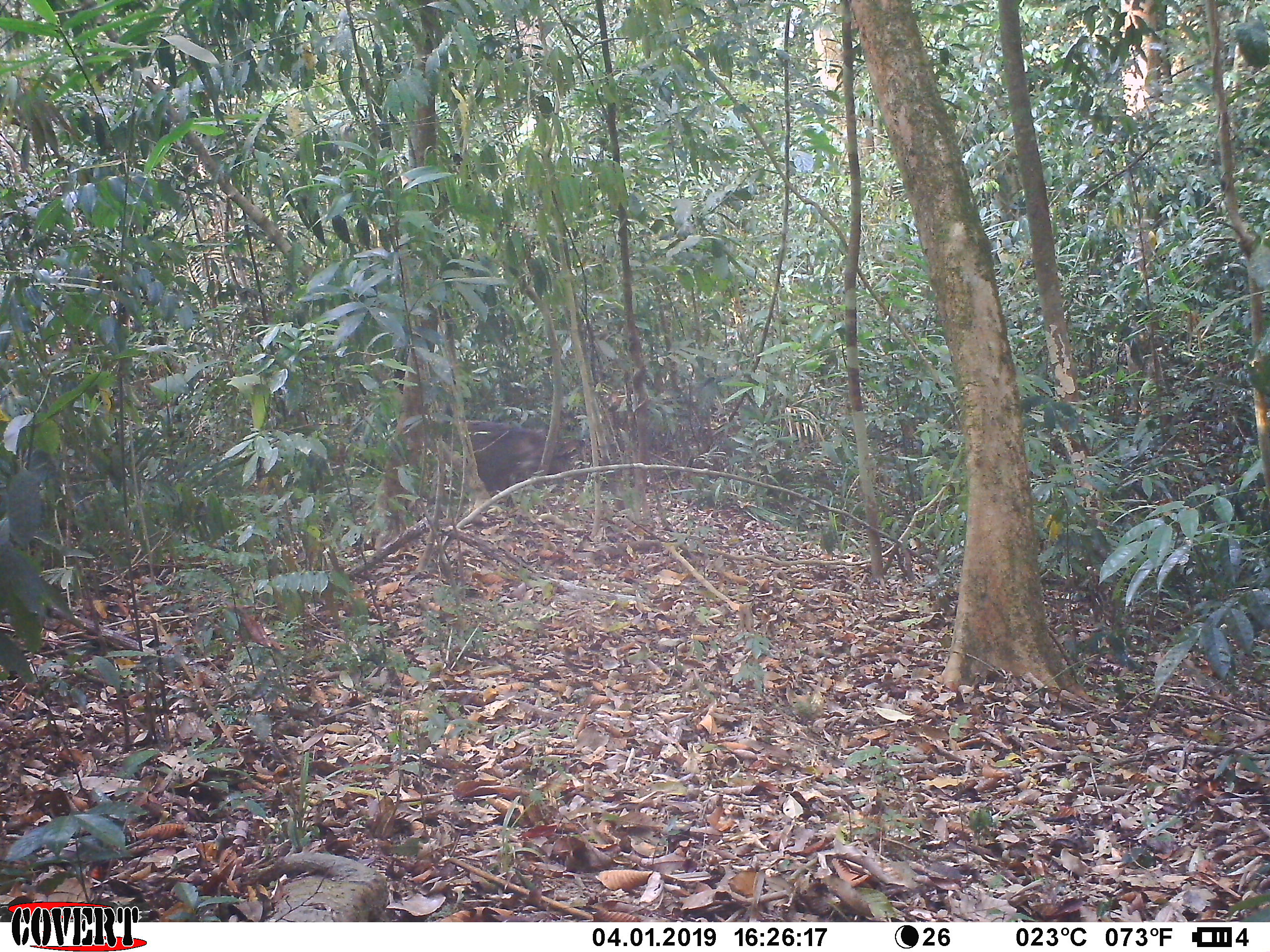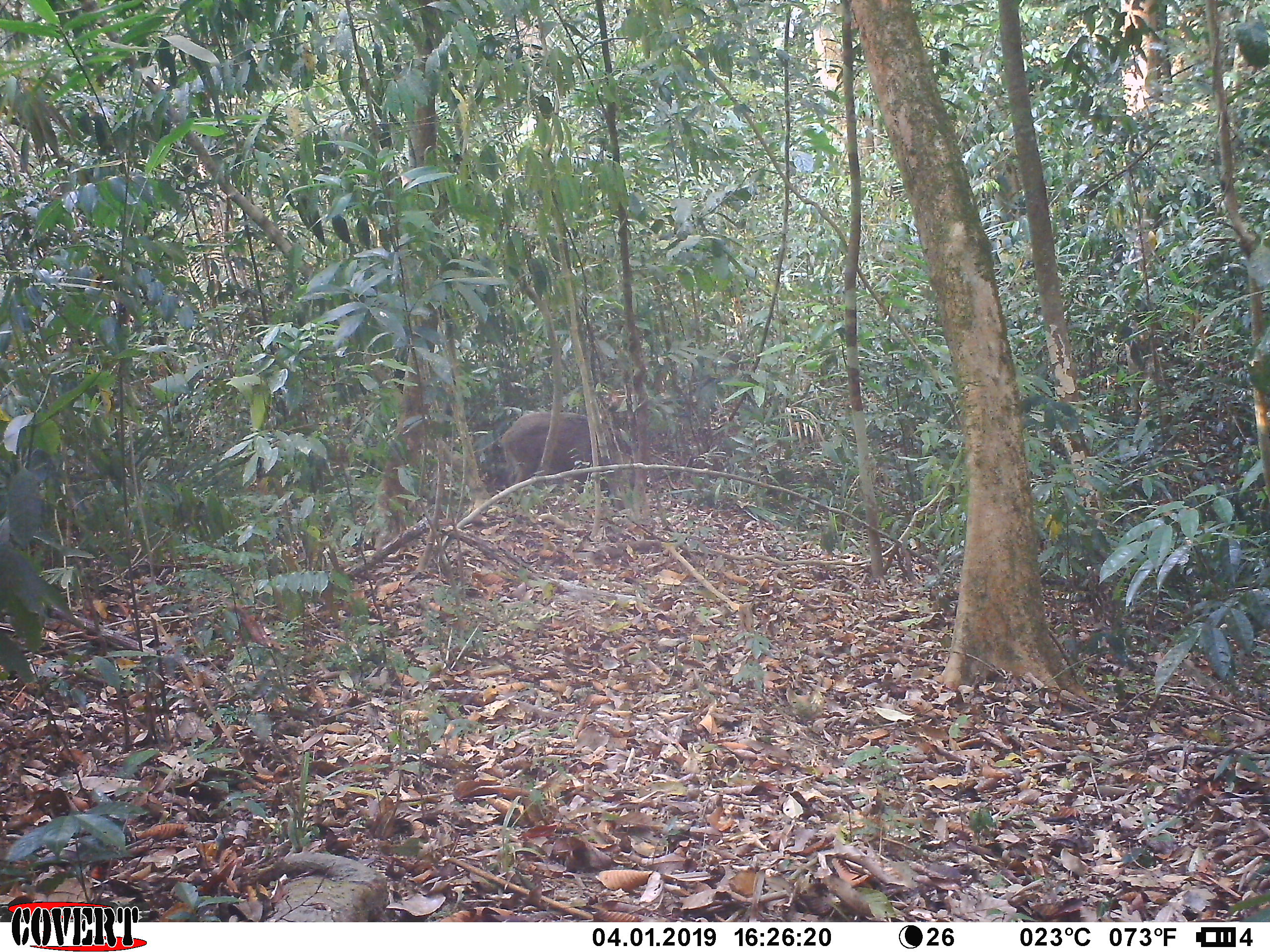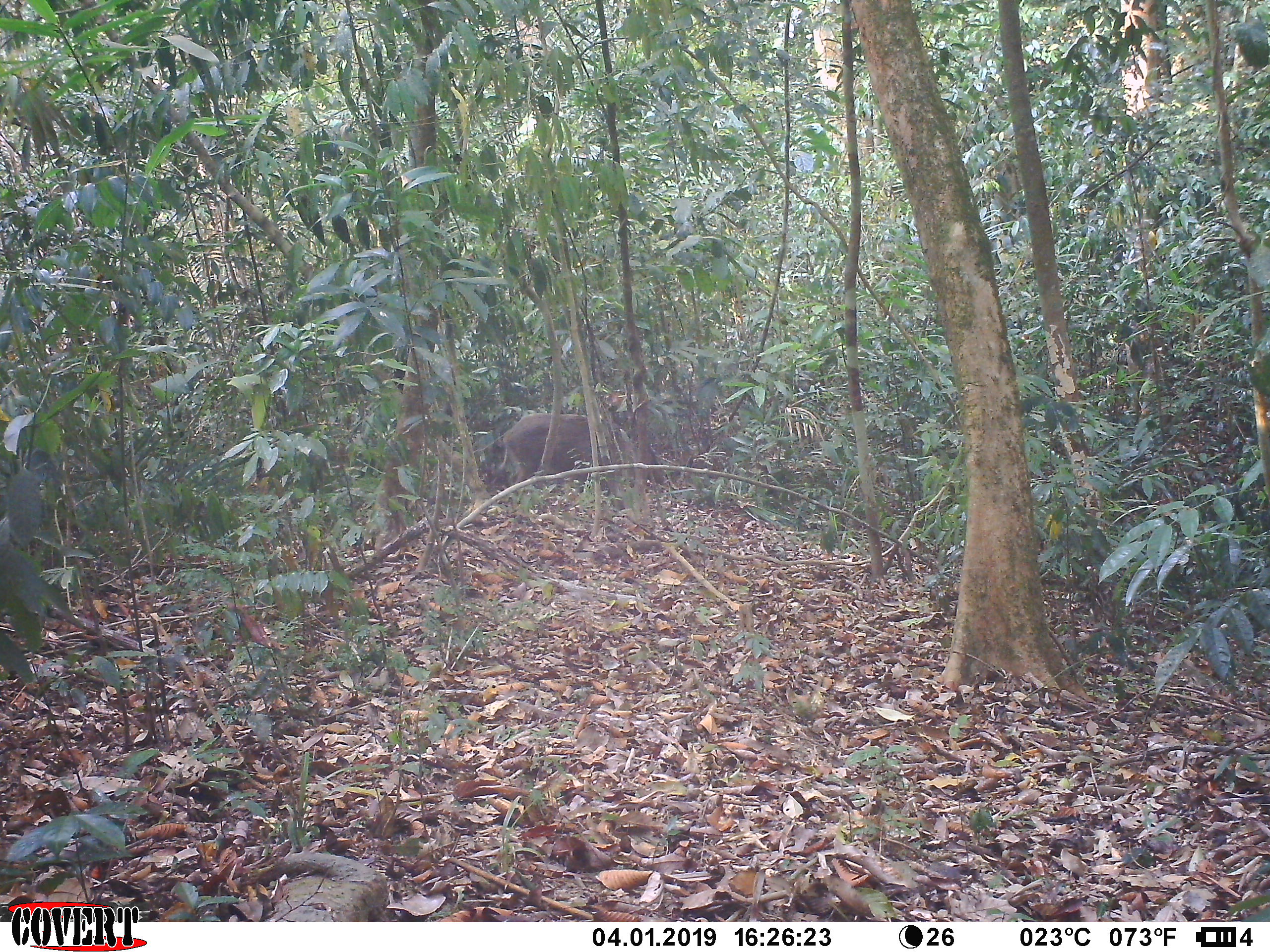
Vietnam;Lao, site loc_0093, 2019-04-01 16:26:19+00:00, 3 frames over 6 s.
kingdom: Animalia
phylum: Chordata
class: Mammalia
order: Artiodactyla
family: Suidae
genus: Sus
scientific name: Sus scrofa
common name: eurasian wild pig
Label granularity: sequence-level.